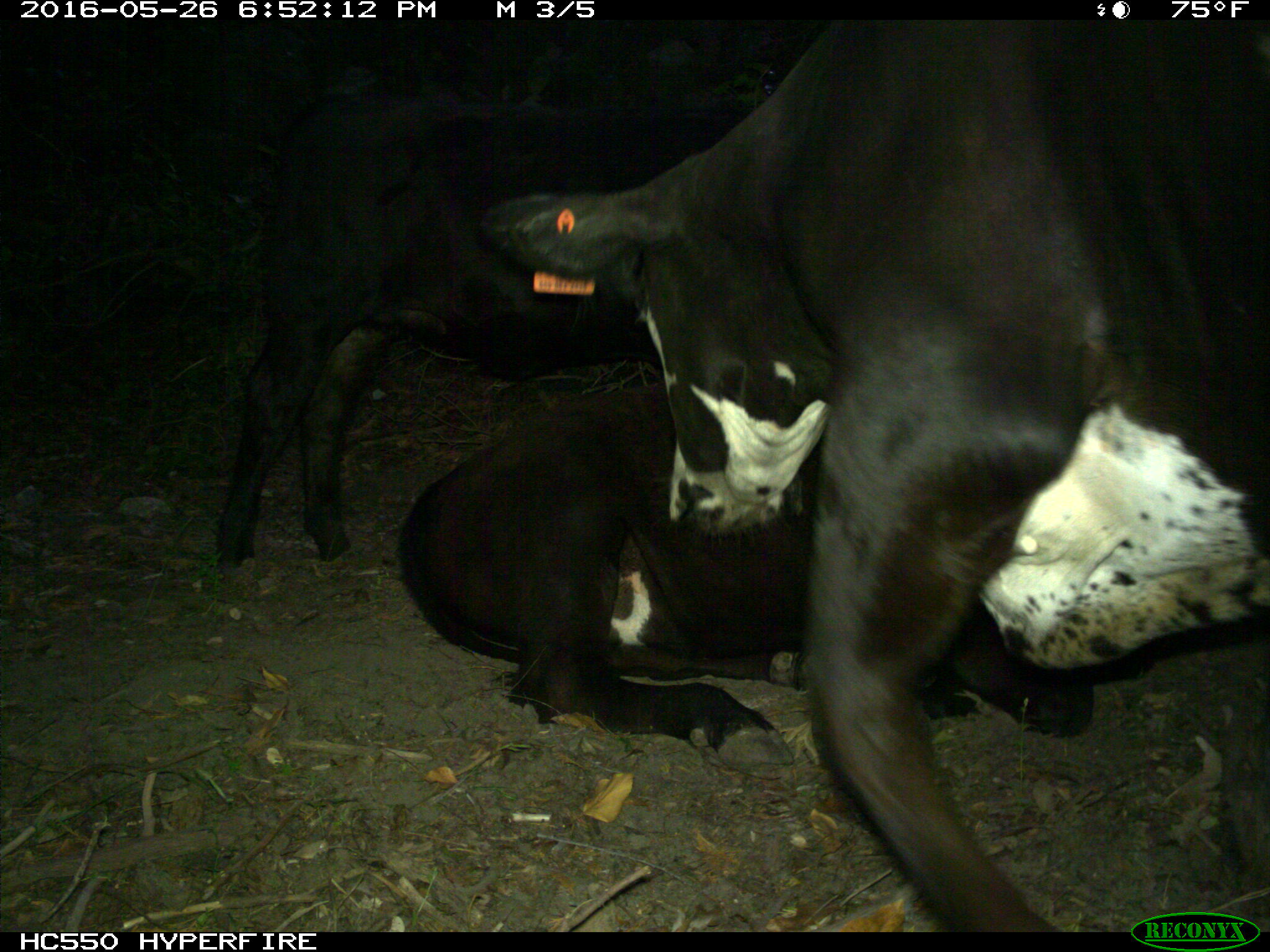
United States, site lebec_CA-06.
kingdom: Animalia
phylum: Chordata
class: Mammalia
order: Artiodactyla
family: Bovidae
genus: Bos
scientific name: Bos taurus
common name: domestic cow